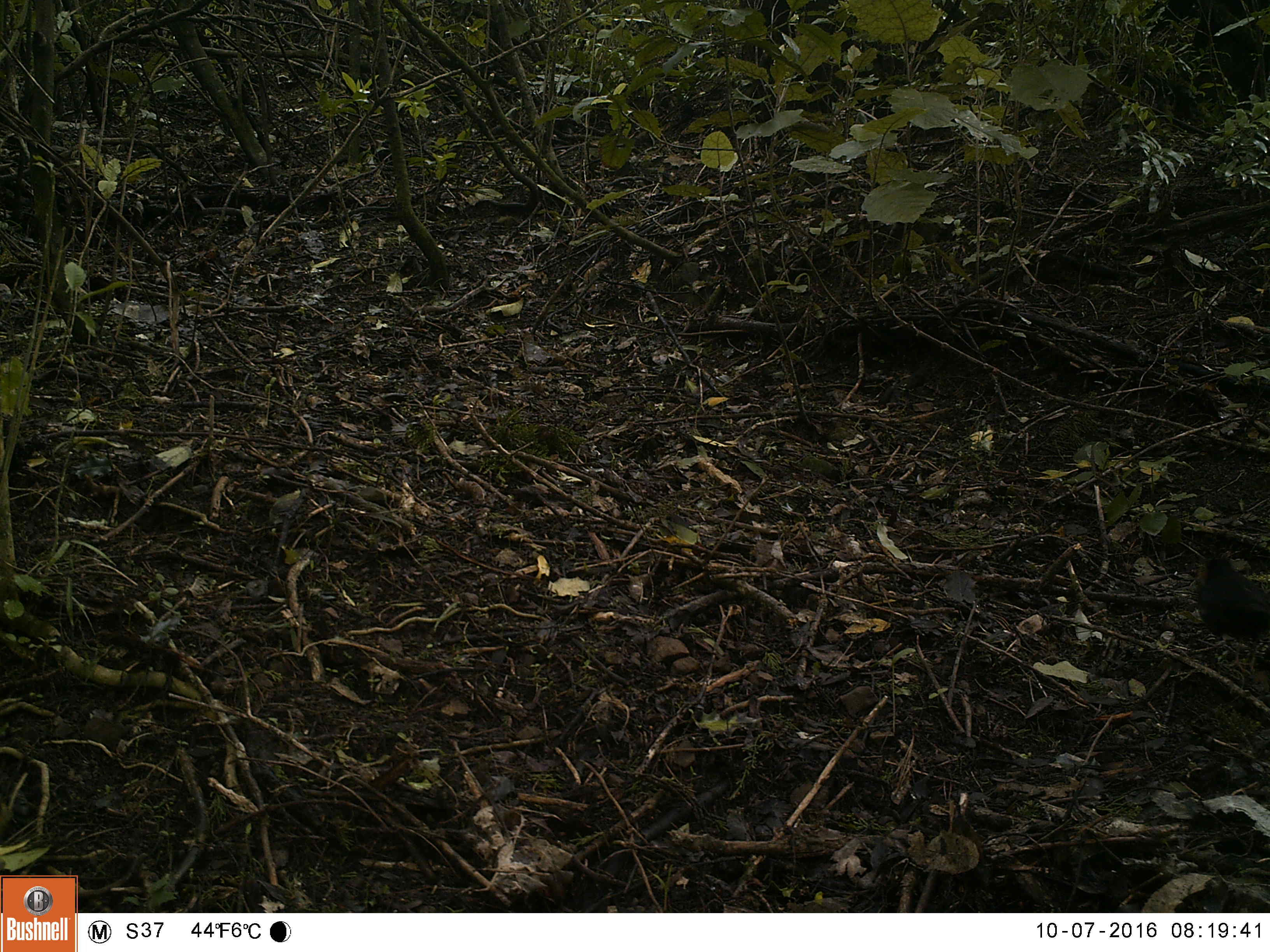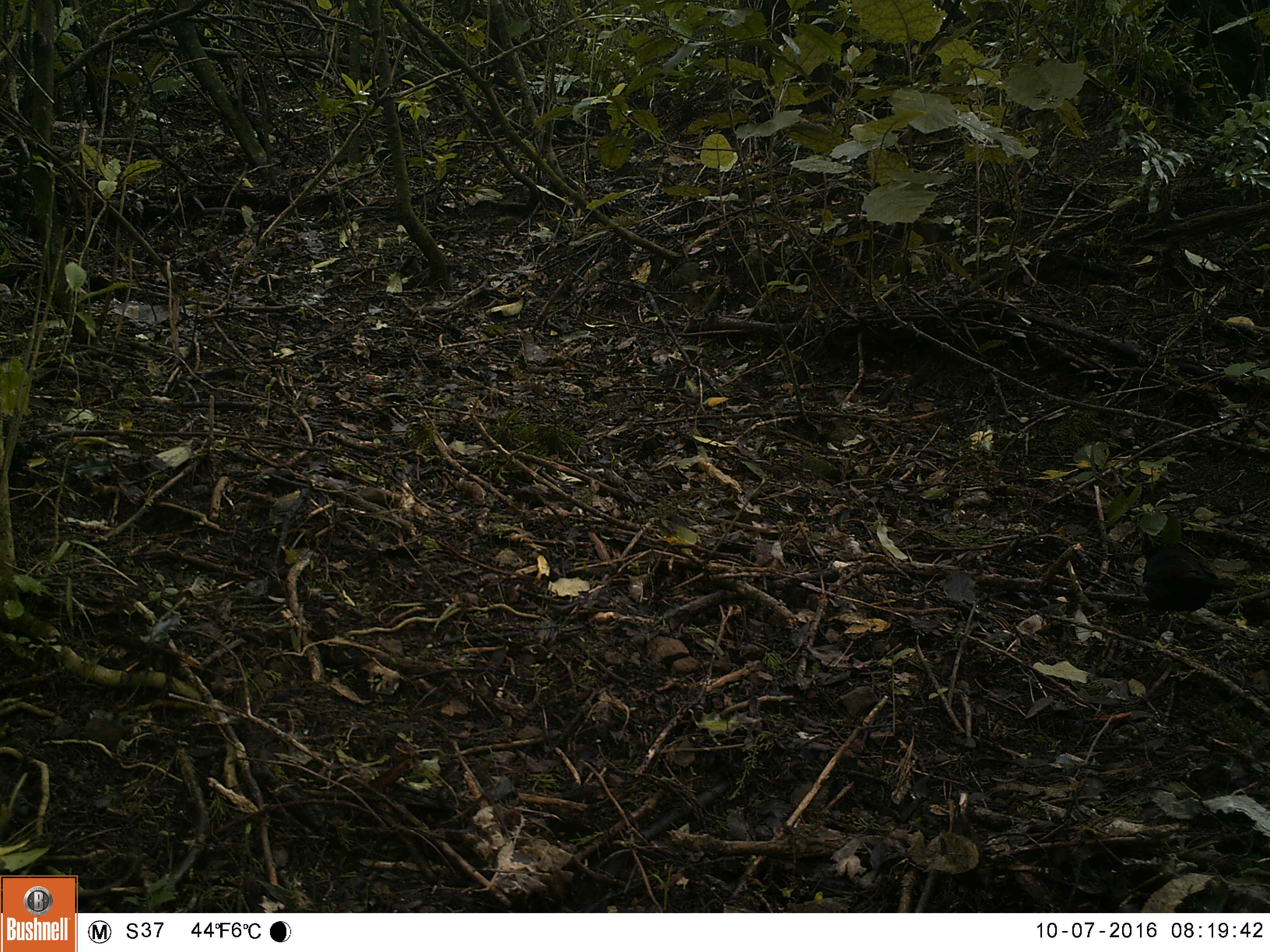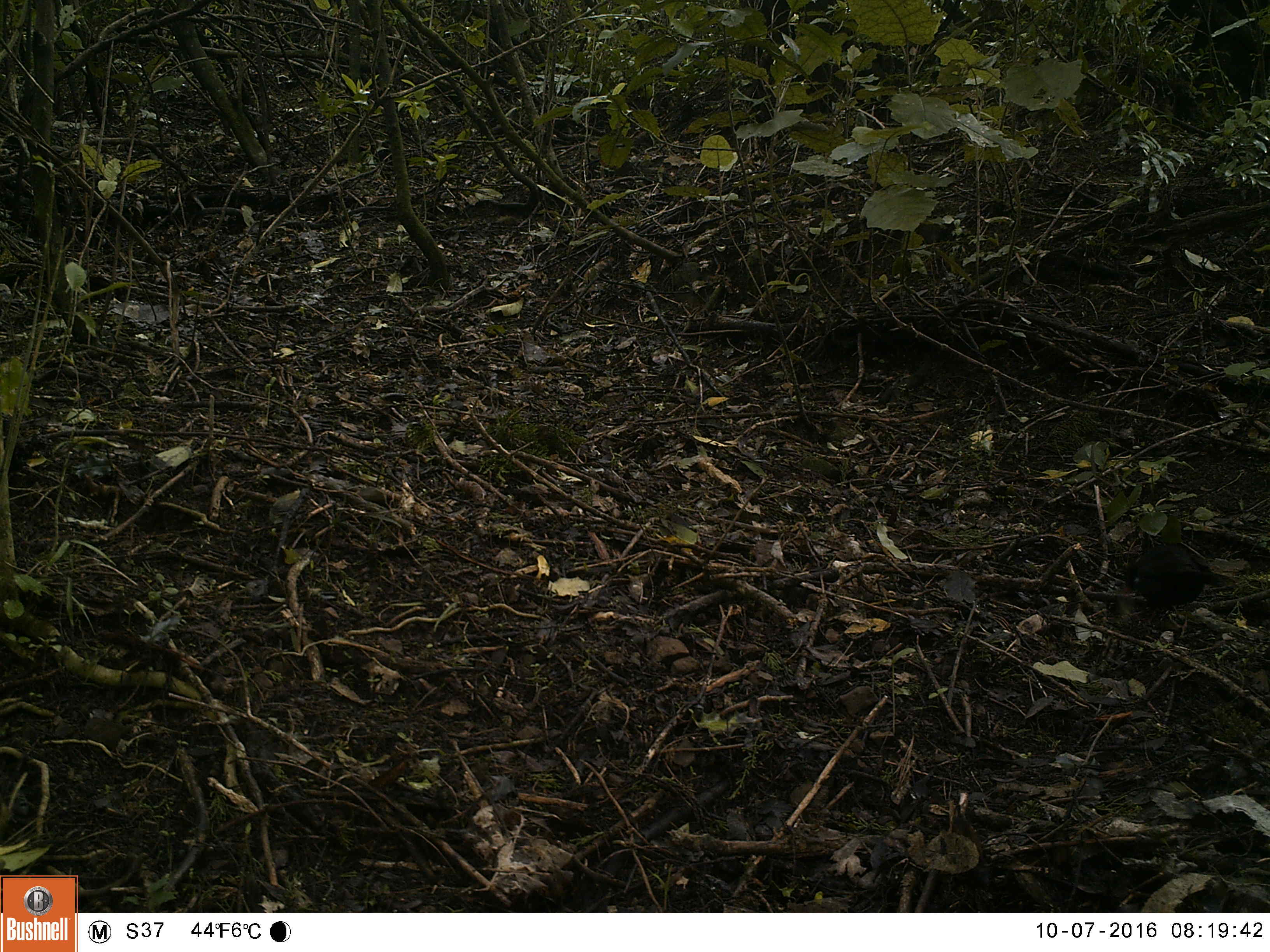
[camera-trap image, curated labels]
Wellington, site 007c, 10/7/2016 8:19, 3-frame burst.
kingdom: Animalia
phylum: Chordata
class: Aves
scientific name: Aves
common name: bird